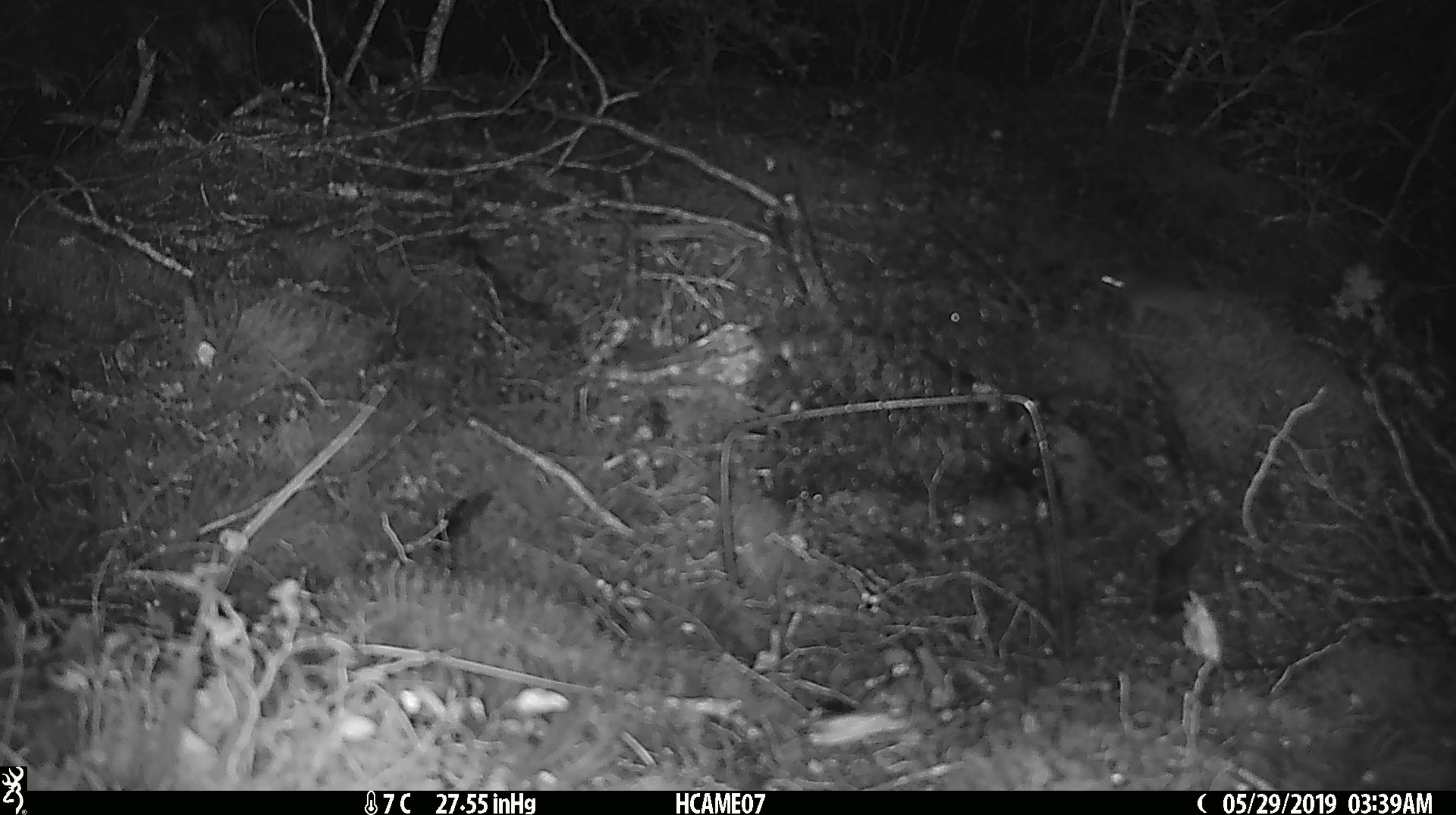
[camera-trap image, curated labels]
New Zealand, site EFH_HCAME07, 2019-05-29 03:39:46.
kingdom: Animalia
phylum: Chordata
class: Mammalia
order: Rodentia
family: Muridae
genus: Mus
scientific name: Mus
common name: mouse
Mouse (Mus).